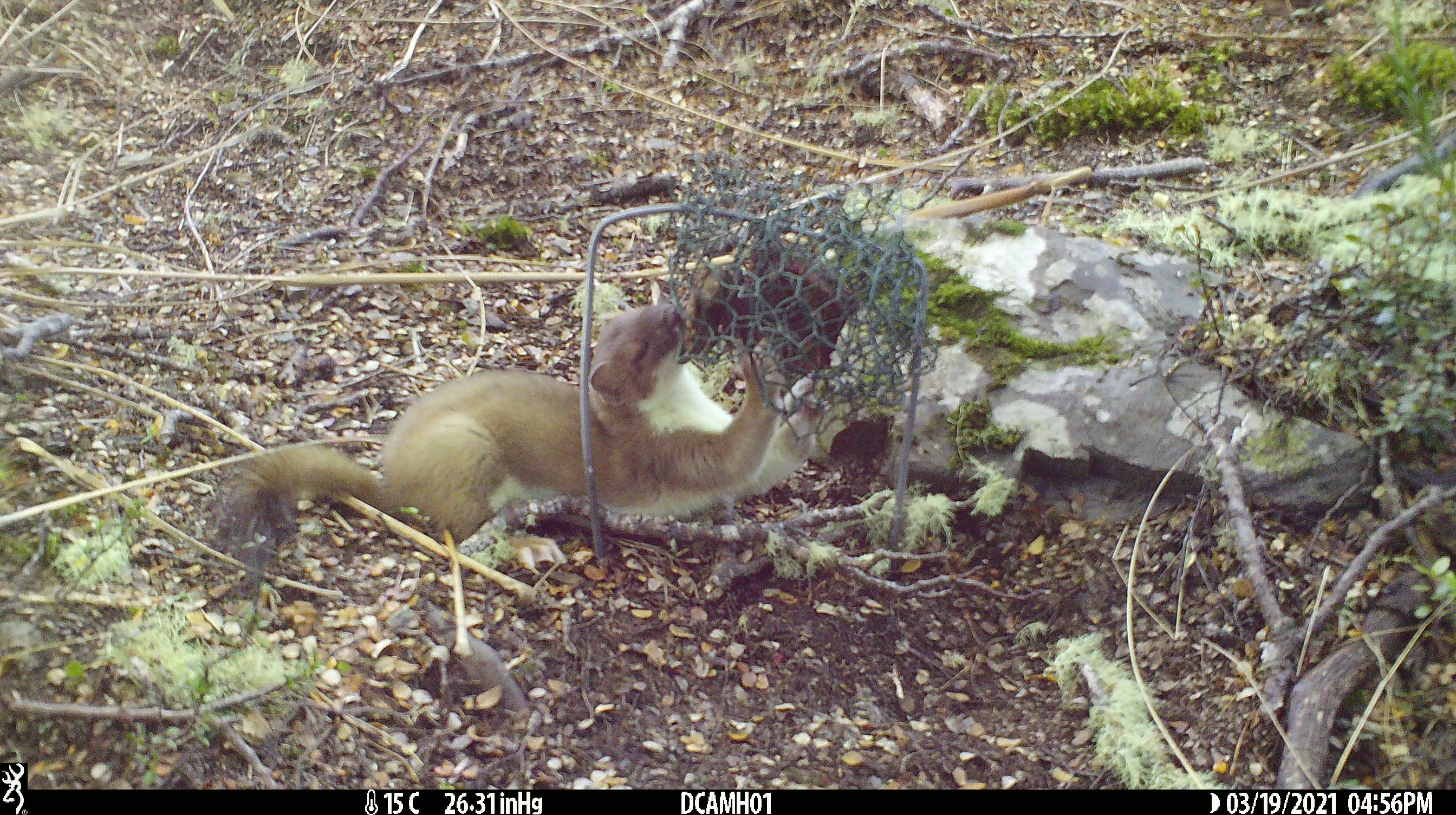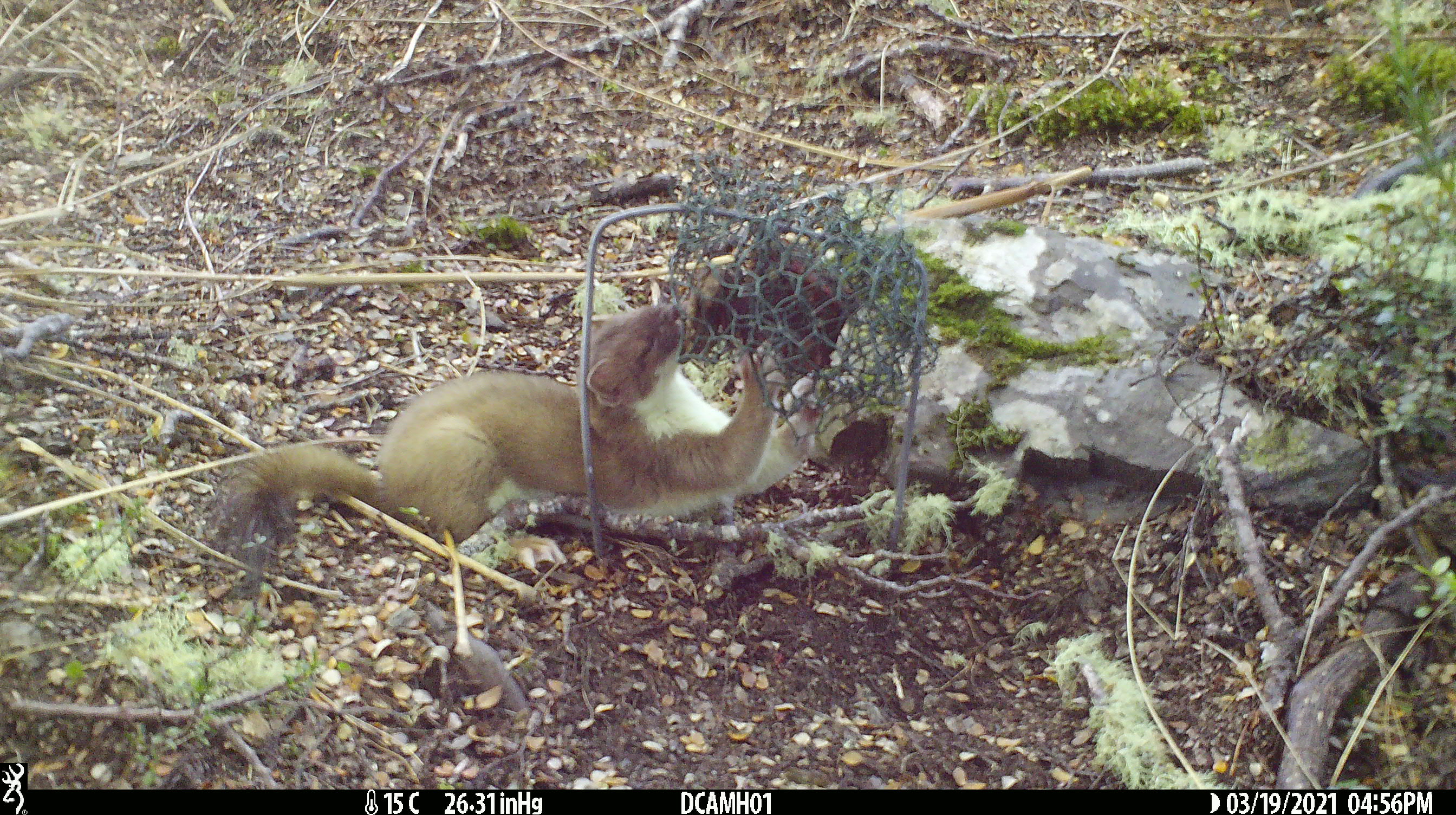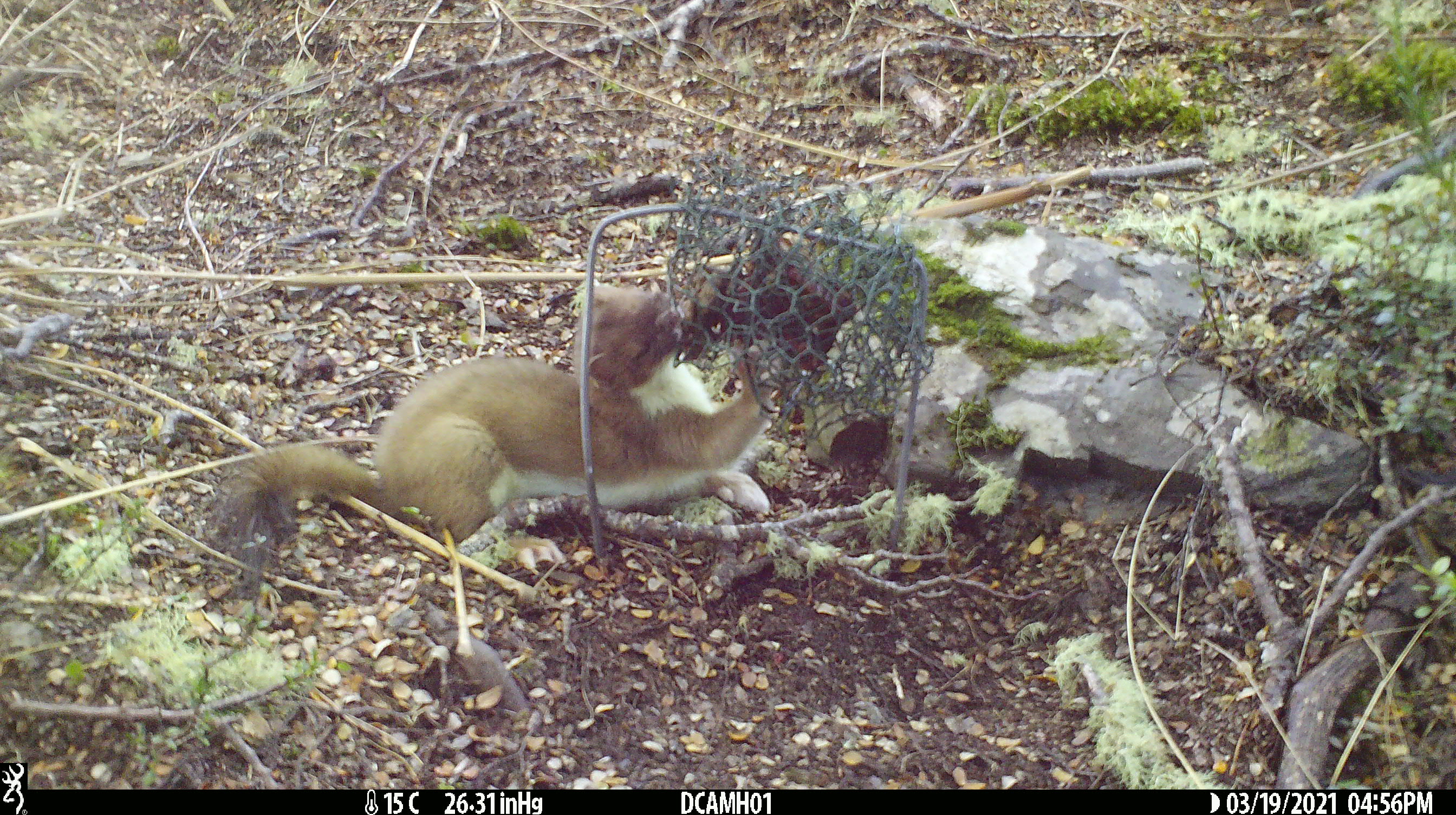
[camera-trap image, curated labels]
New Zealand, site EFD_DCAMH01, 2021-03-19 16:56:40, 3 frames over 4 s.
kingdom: Animalia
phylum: Chordata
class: Mammalia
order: Carnivora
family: Mustelidae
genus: Mustela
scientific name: Mustela erminea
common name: stoat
Stoat (Mustela erminea).